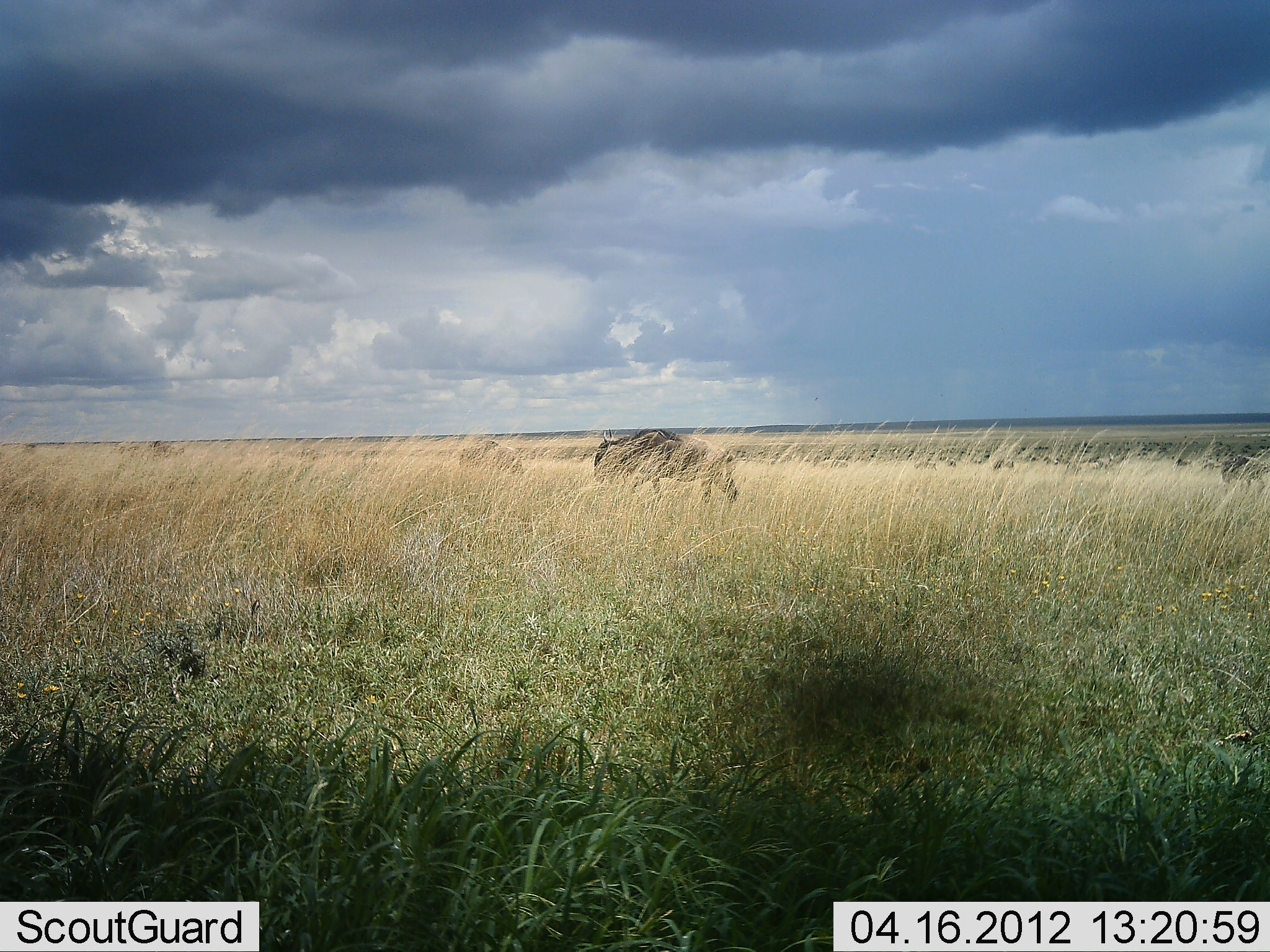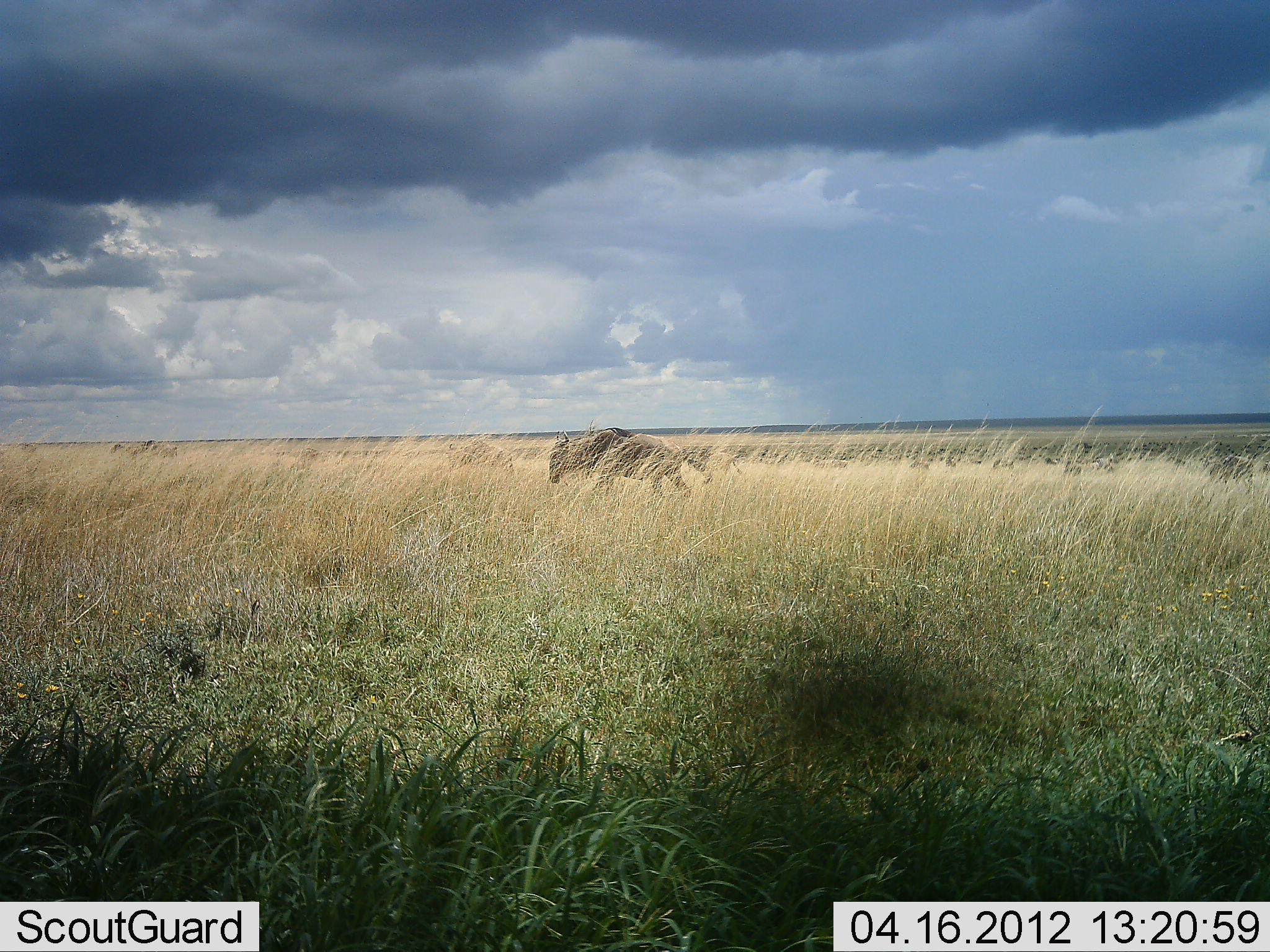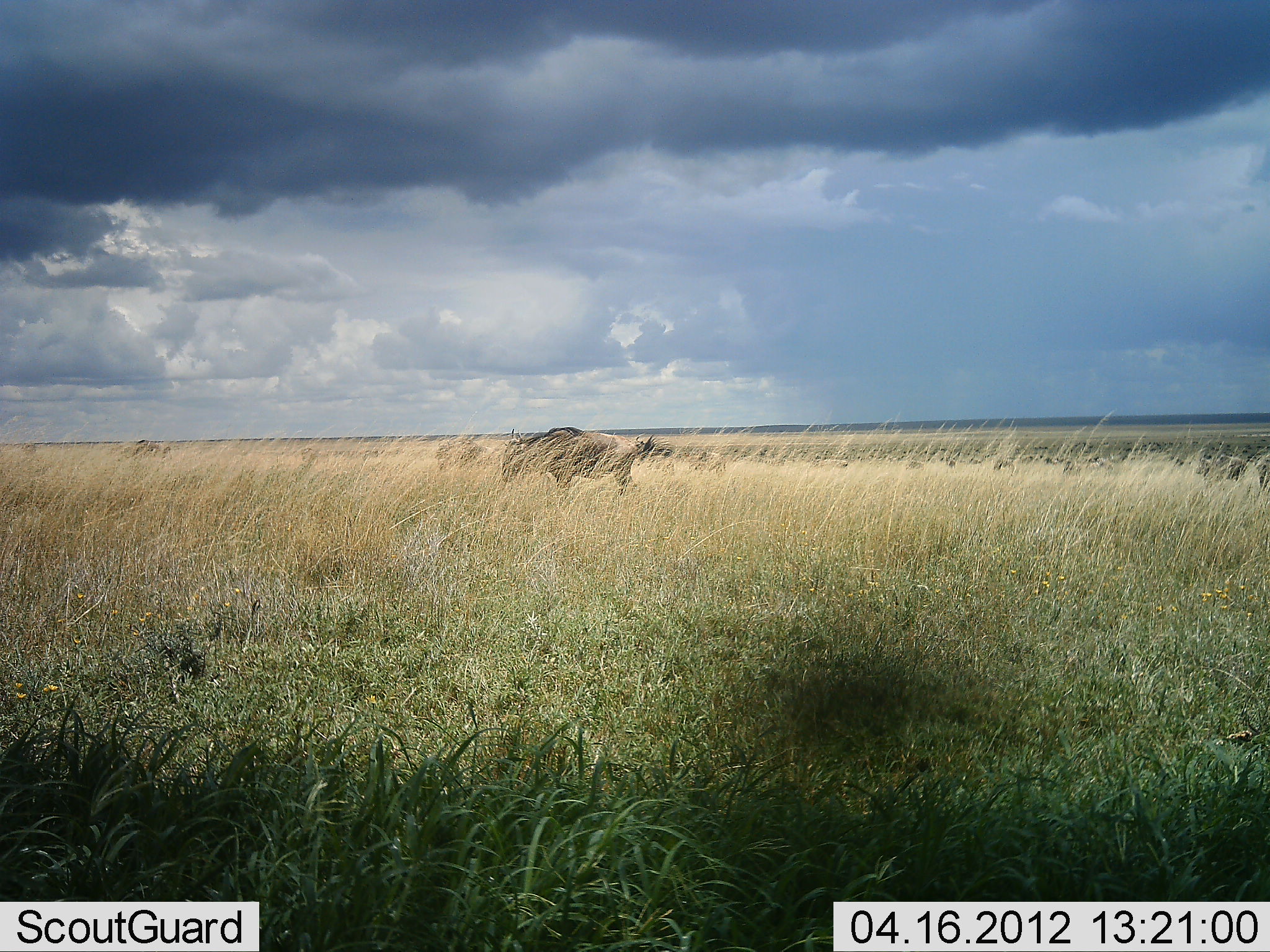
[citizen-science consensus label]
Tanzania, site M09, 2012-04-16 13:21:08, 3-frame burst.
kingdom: Animalia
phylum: Chordata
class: Mammalia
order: Artiodactyla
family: Bovidae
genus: Connochaetes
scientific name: Connochaetes taurinus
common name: blue wildebeest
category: wildebeest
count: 5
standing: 20%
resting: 0%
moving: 95%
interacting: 0%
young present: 0%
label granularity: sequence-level